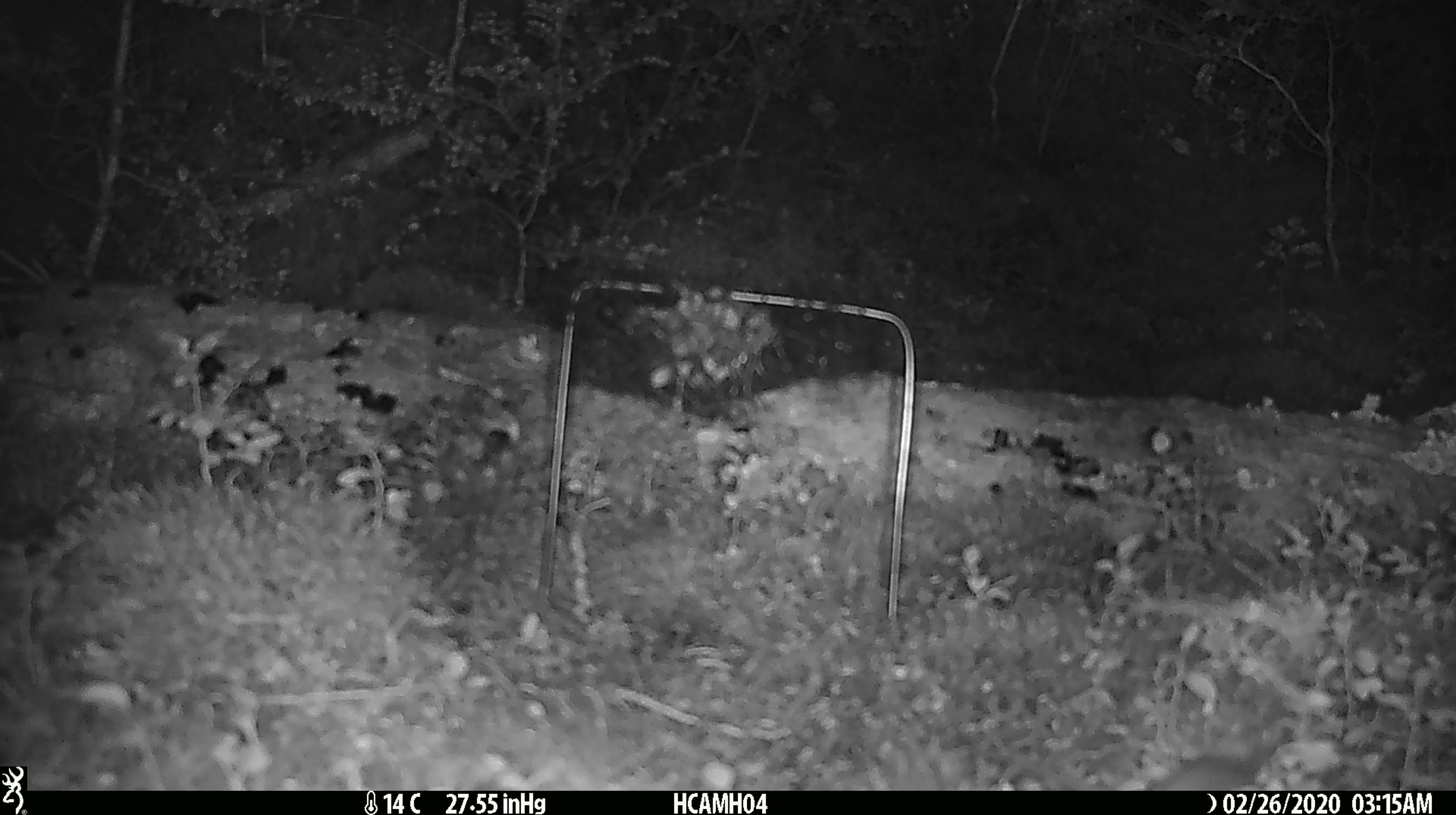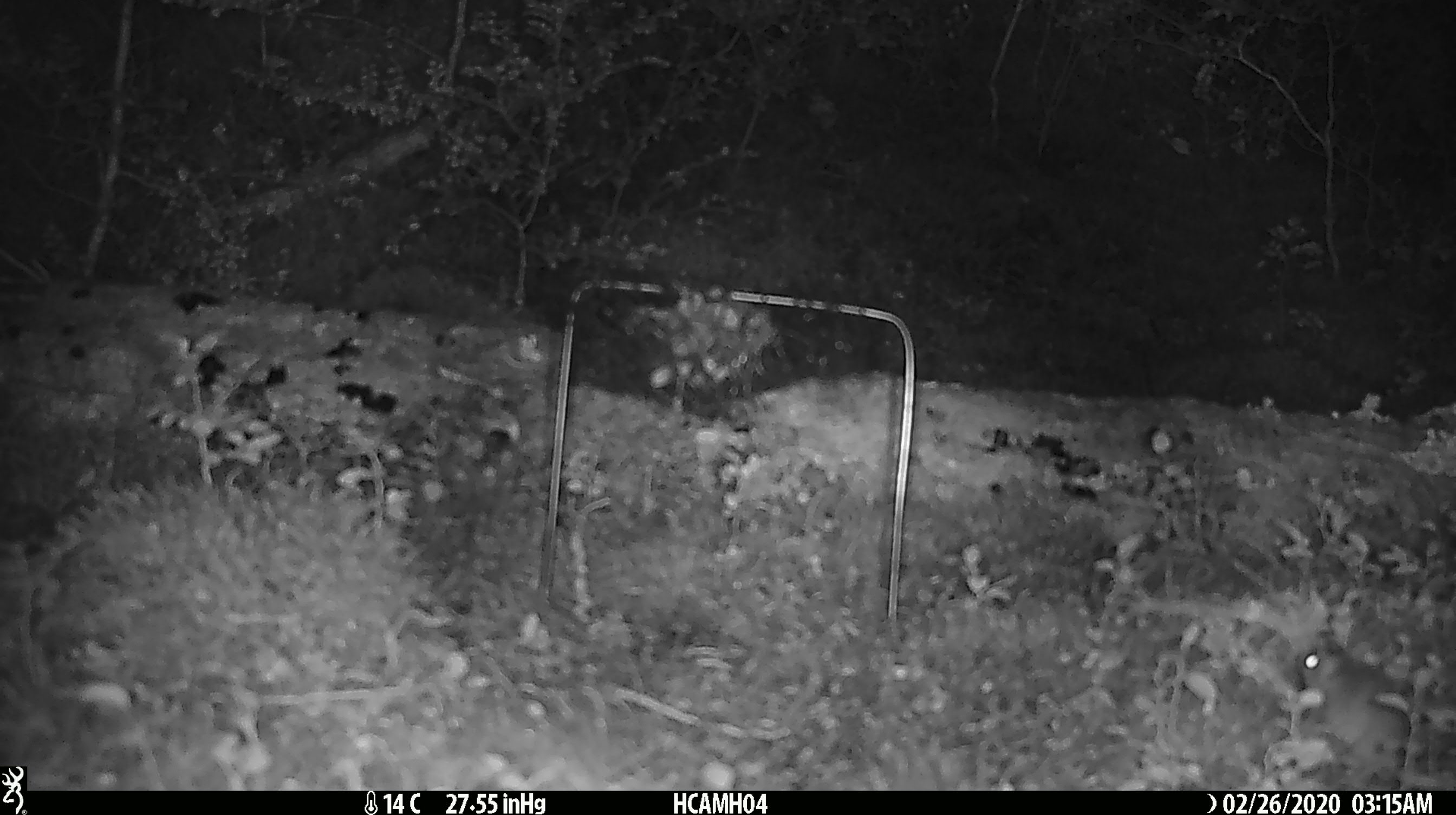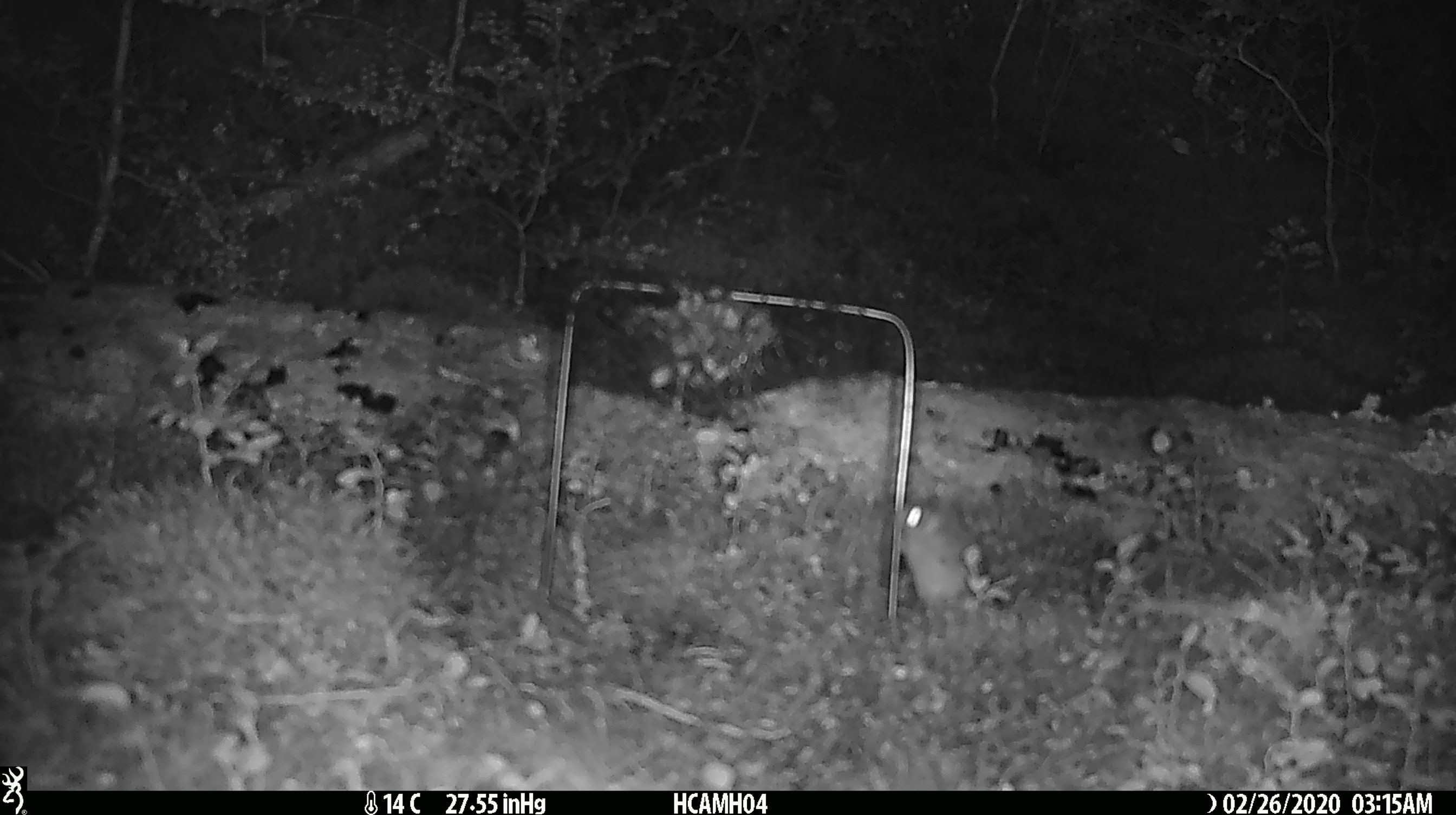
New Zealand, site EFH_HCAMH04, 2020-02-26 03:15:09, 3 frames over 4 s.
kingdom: Animalia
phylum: Chordata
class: Mammalia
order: Rodentia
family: Muridae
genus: Mus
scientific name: Mus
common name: mouse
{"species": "mouse (Mus)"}